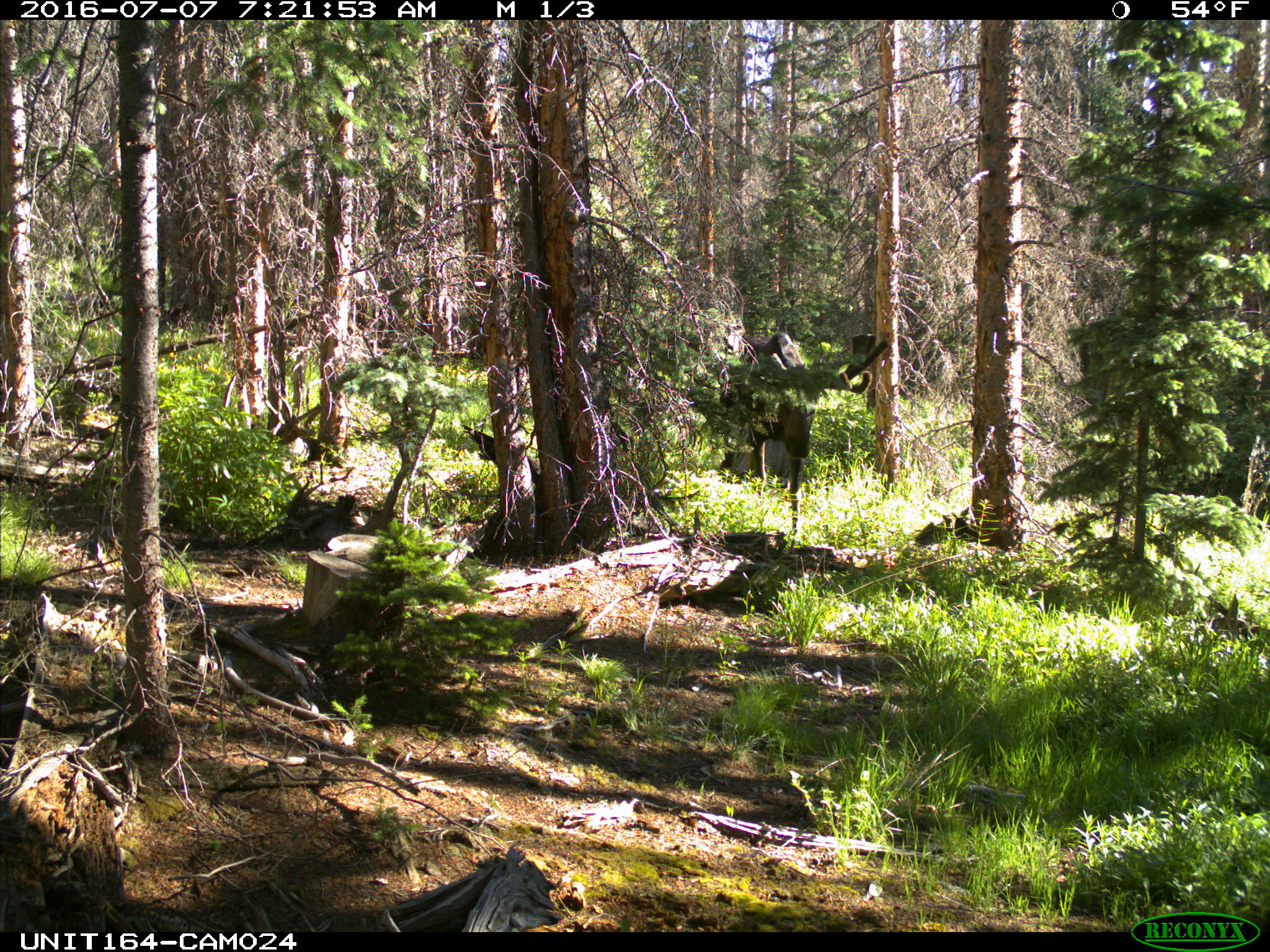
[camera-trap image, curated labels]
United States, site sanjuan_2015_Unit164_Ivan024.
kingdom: Animalia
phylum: Chordata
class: Mammalia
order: Artiodactyla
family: Cervidae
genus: Alces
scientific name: Alces alces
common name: moose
Alces alces (moose).